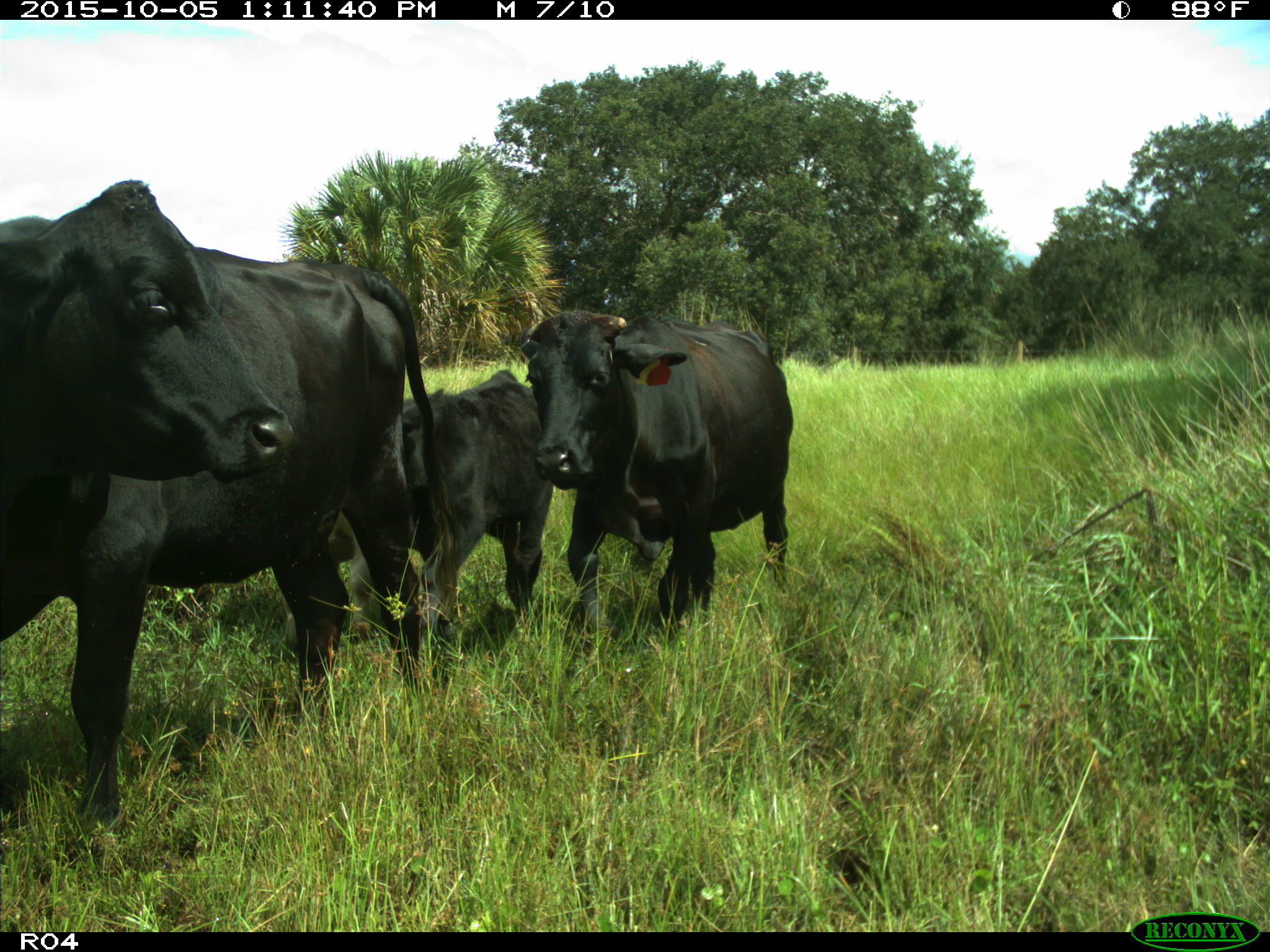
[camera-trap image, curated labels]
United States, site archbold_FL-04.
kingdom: Animalia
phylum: Chordata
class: Mammalia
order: Artiodactyla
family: Bovidae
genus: Bos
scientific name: Bos taurus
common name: domestic cow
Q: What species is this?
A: Bos taurus (domestic cow).